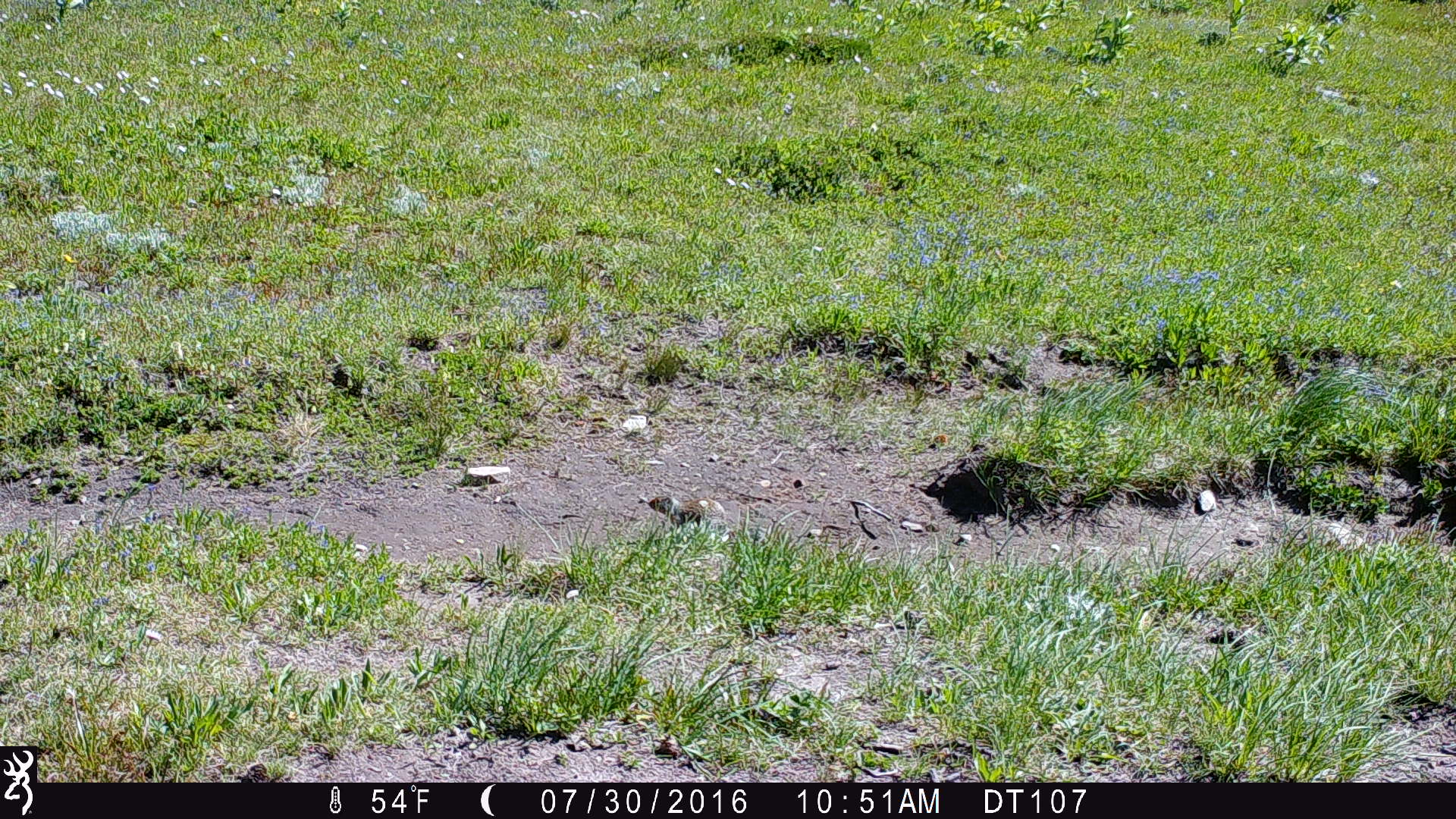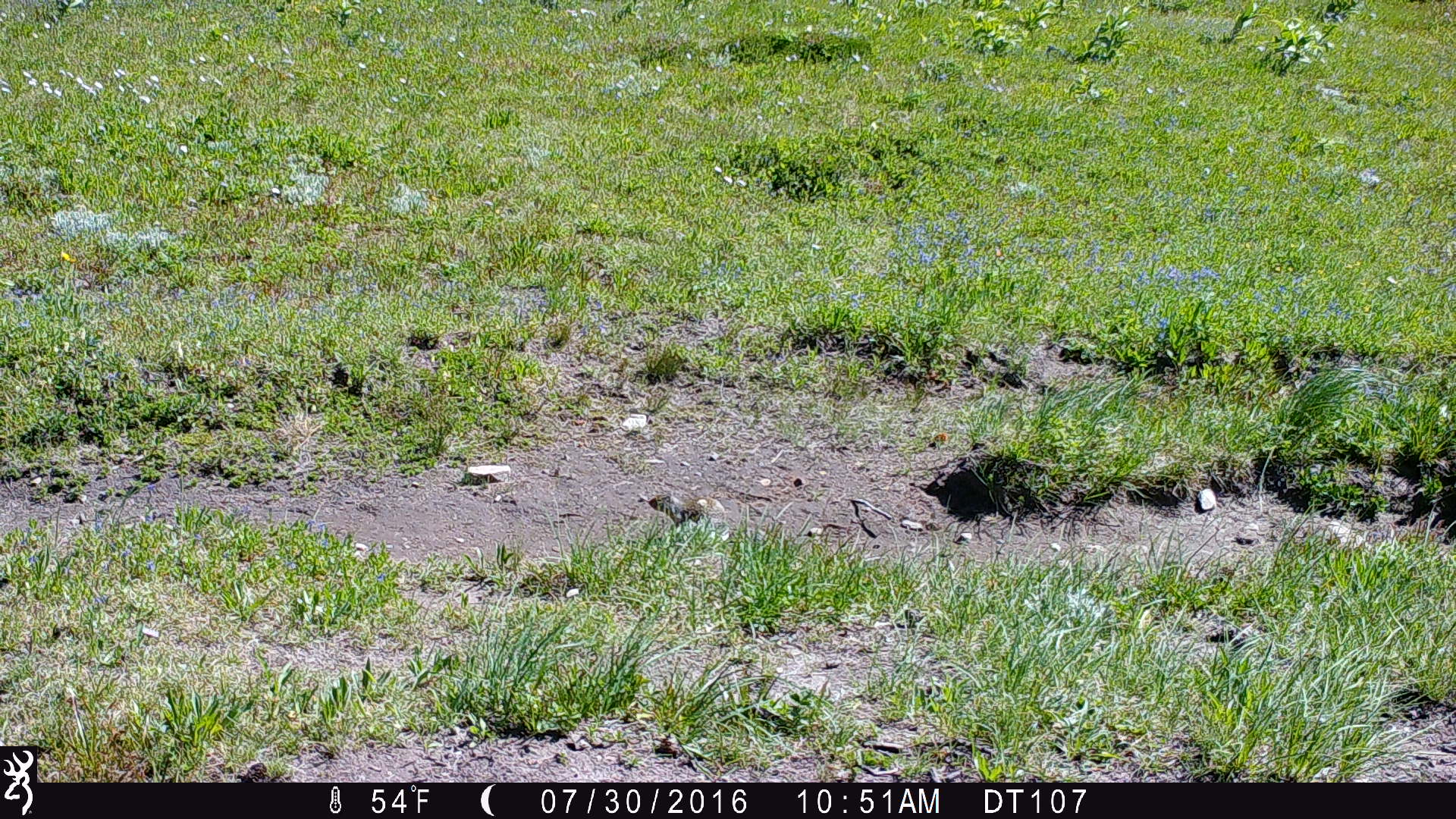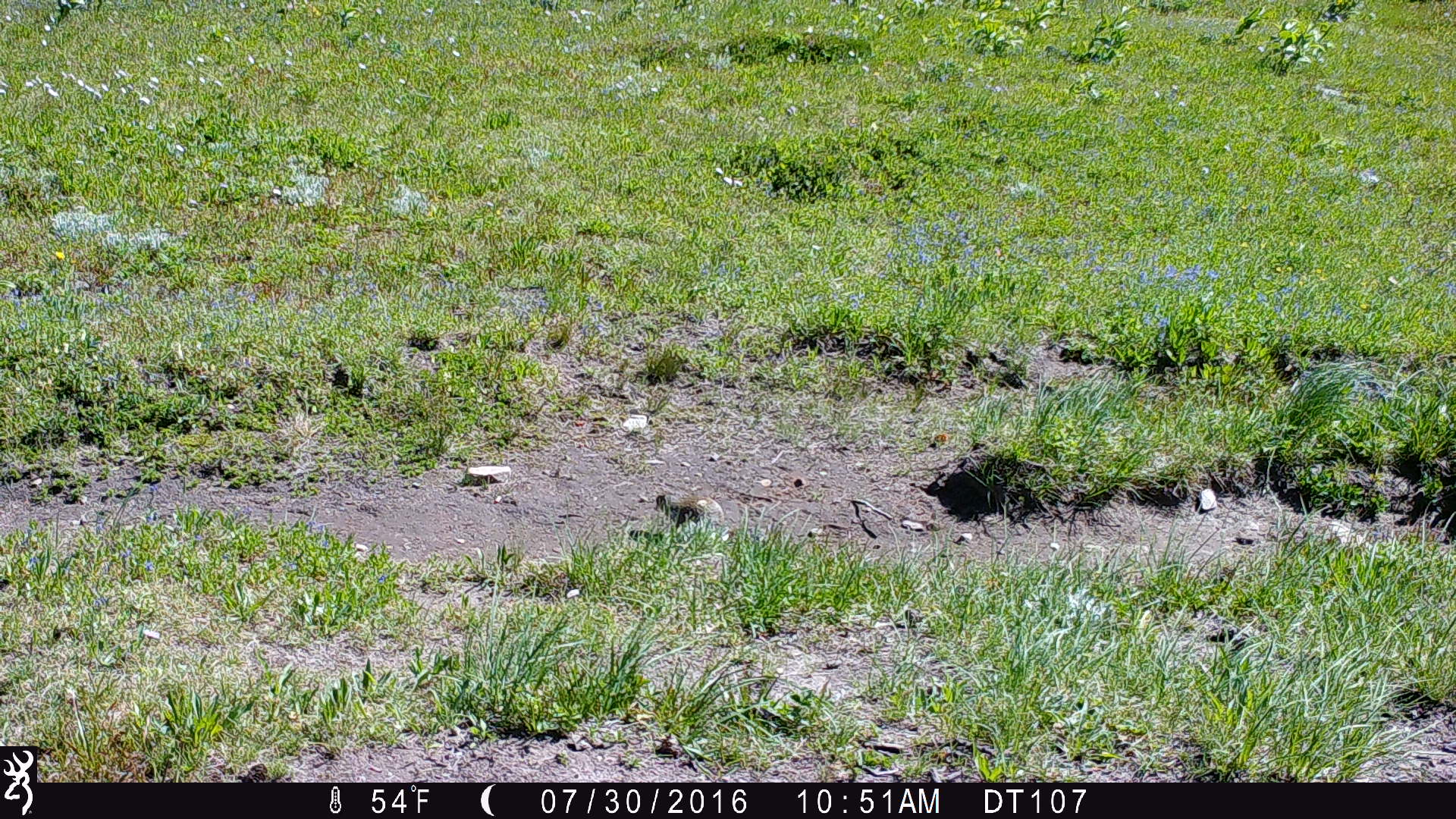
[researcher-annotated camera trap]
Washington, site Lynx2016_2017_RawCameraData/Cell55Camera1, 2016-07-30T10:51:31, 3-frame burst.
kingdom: Animalia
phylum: Chordata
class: Mammalia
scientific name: Mammalia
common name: small mammal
Small mammal (Mammalia). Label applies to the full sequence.